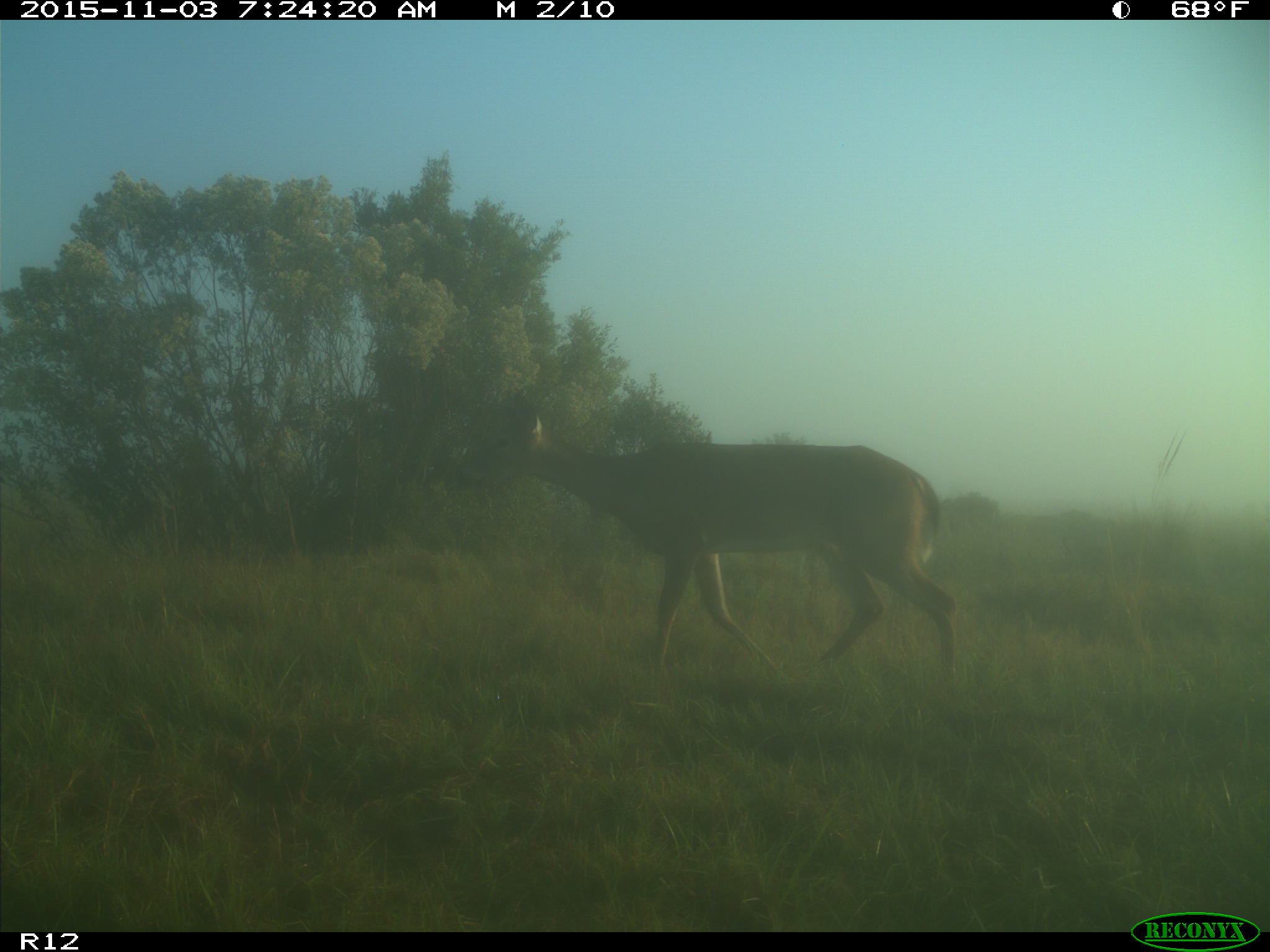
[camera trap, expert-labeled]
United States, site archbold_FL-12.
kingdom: Animalia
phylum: Chordata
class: Mammalia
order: Artiodactyla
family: Cervidae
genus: Odocoileus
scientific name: Odocoileus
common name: deer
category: unidentified deer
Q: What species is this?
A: Unidentified deer (deer) (Odocoileus).